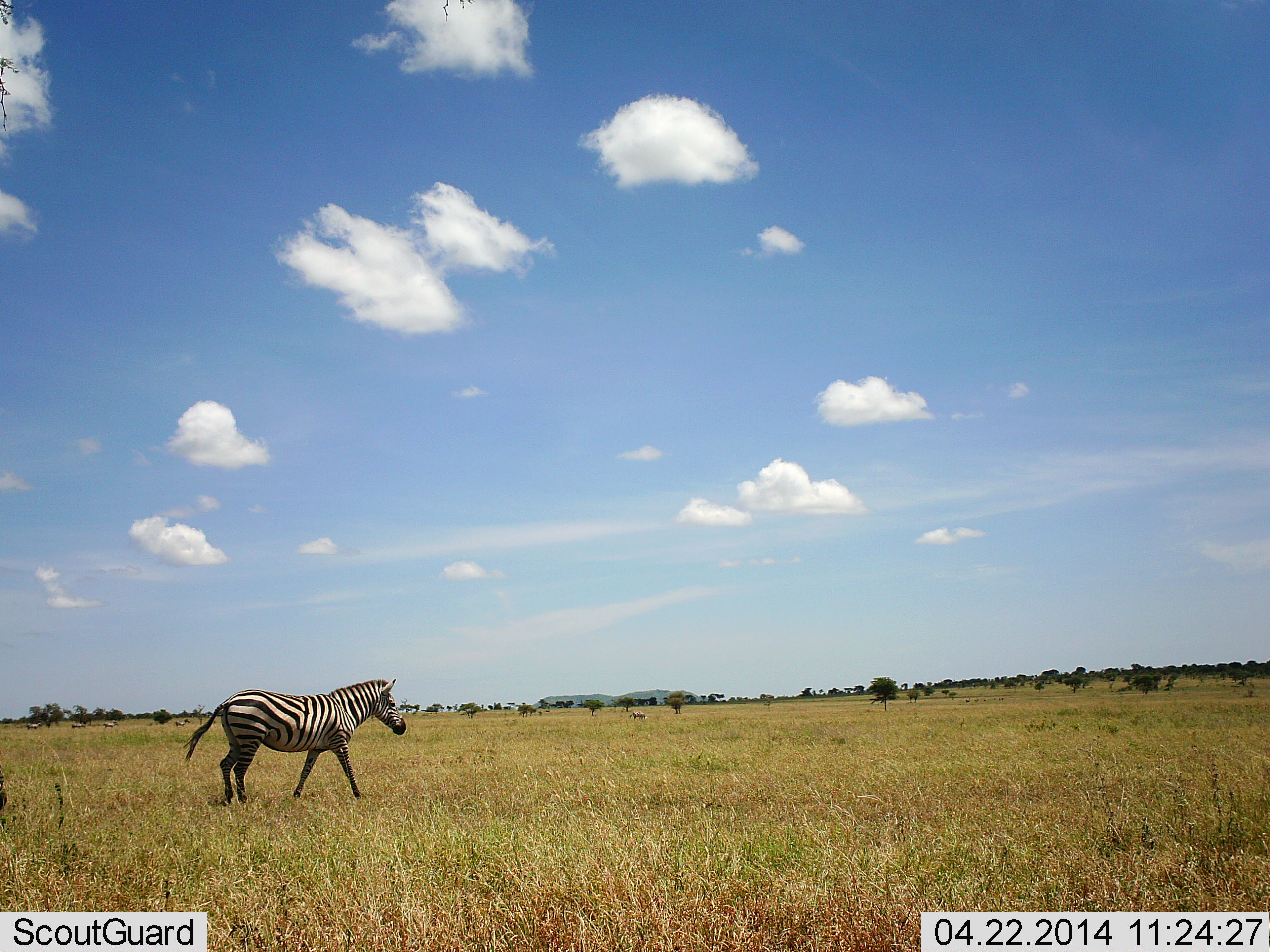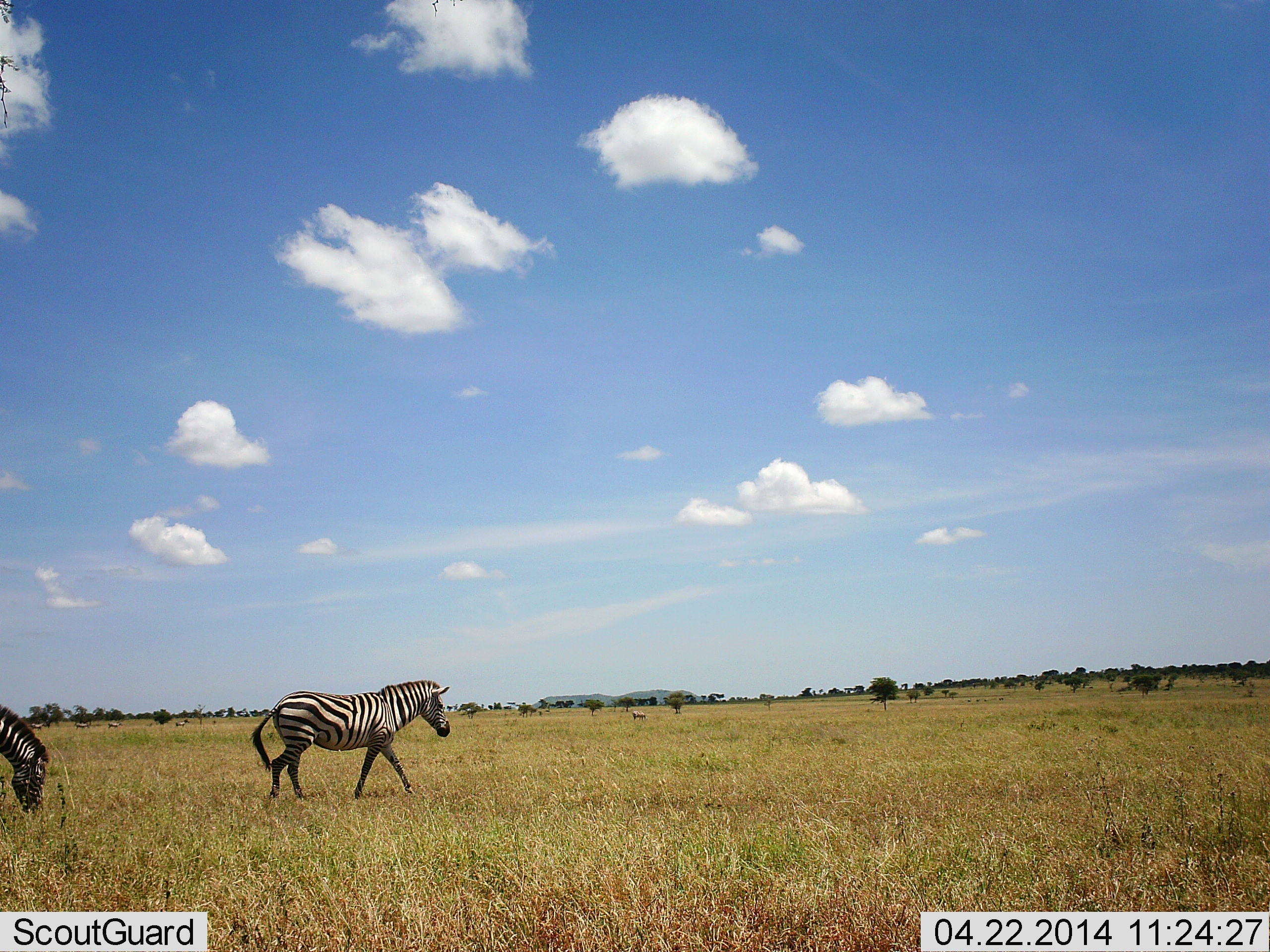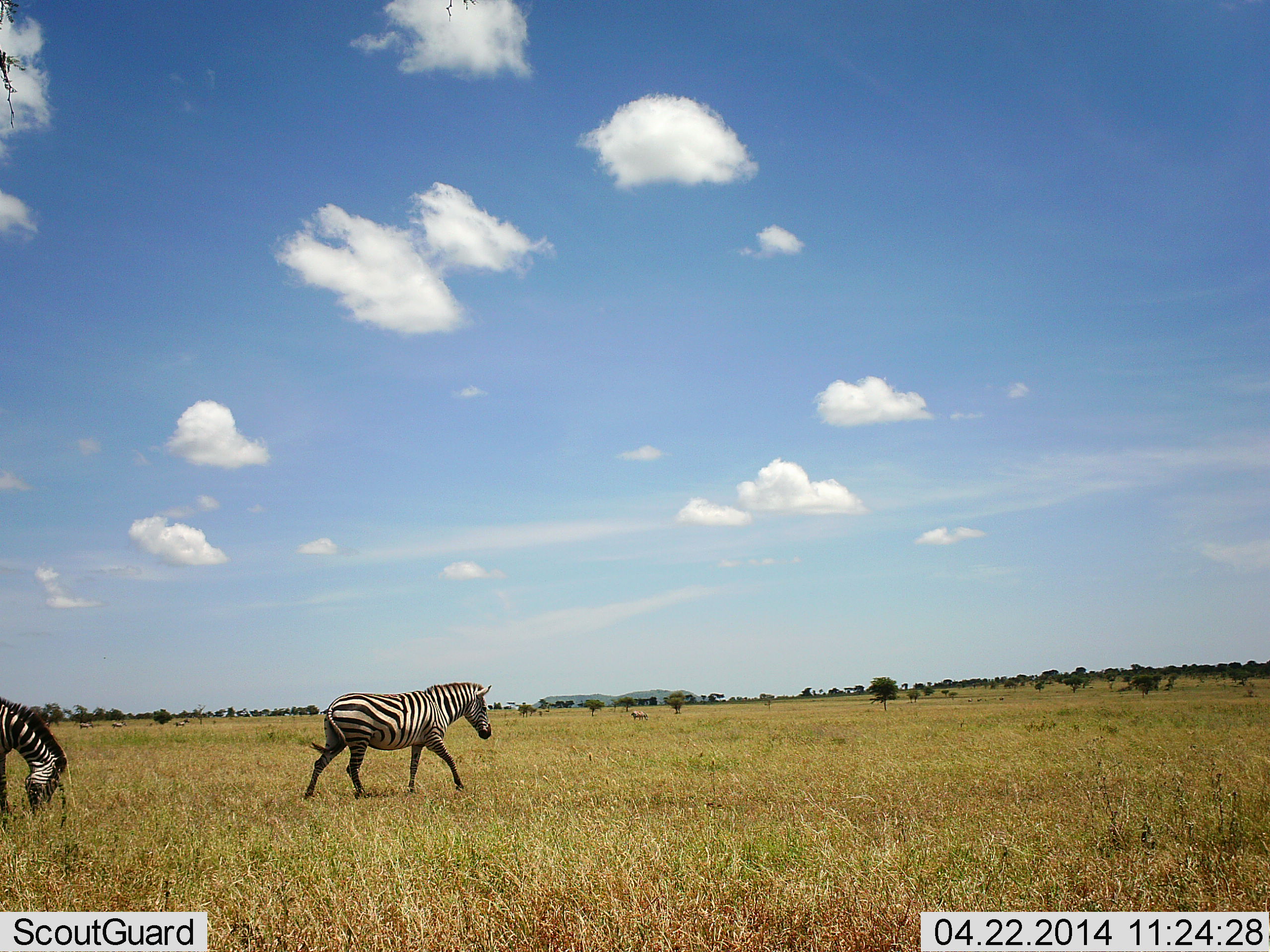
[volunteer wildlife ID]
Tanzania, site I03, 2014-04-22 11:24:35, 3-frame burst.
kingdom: Animalia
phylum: Chordata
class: Mammalia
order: Perissodactyla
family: Equidae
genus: Equus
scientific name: Equus quagga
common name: plains zebra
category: zebra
Zebra (plains zebra) (Equus quagga), count 2. Behavior (volunteer vote fractions): standing 11%, resting 0%, moving 93%, interacting 0%. Young present (vote fraction): 0%. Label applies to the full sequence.